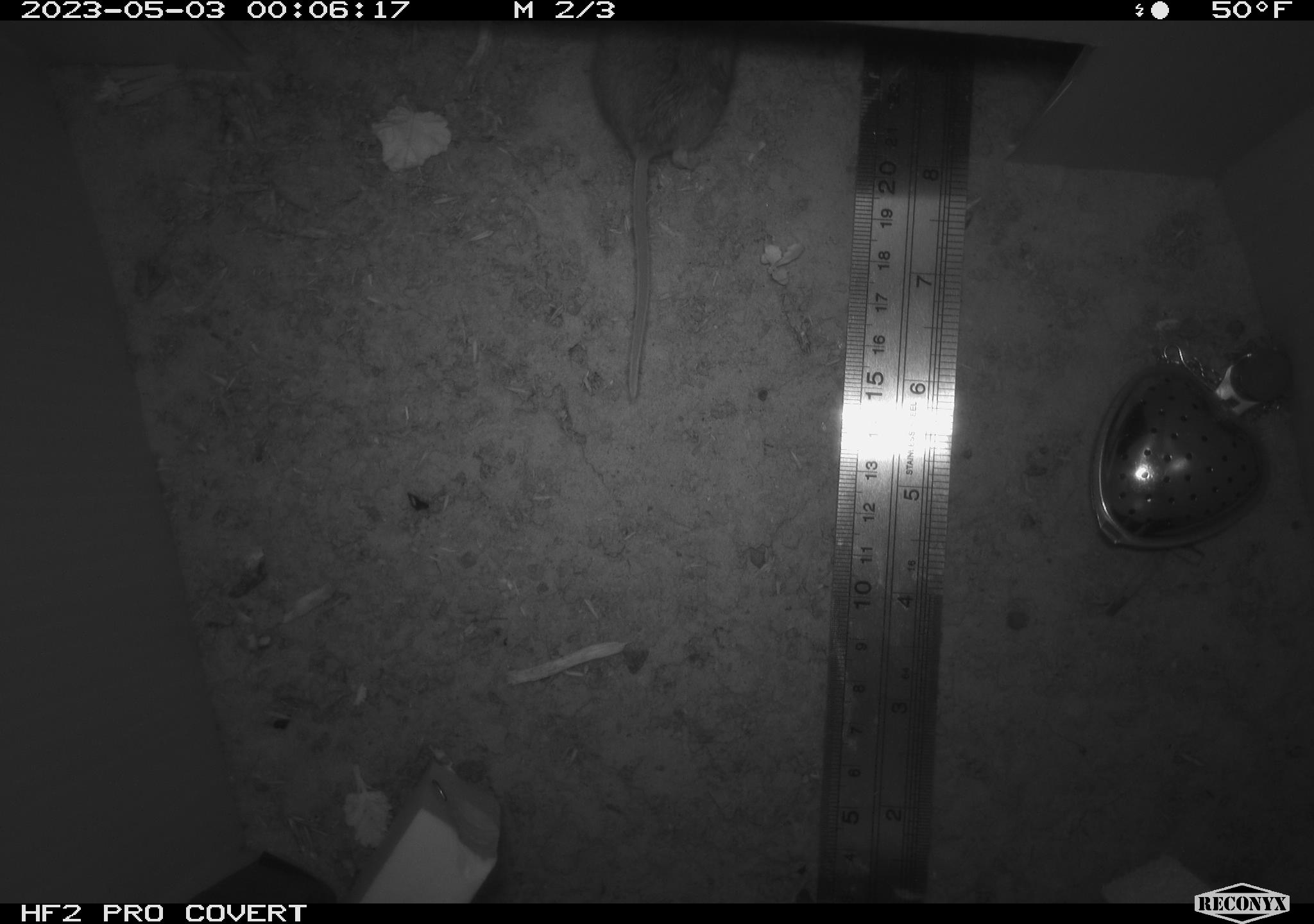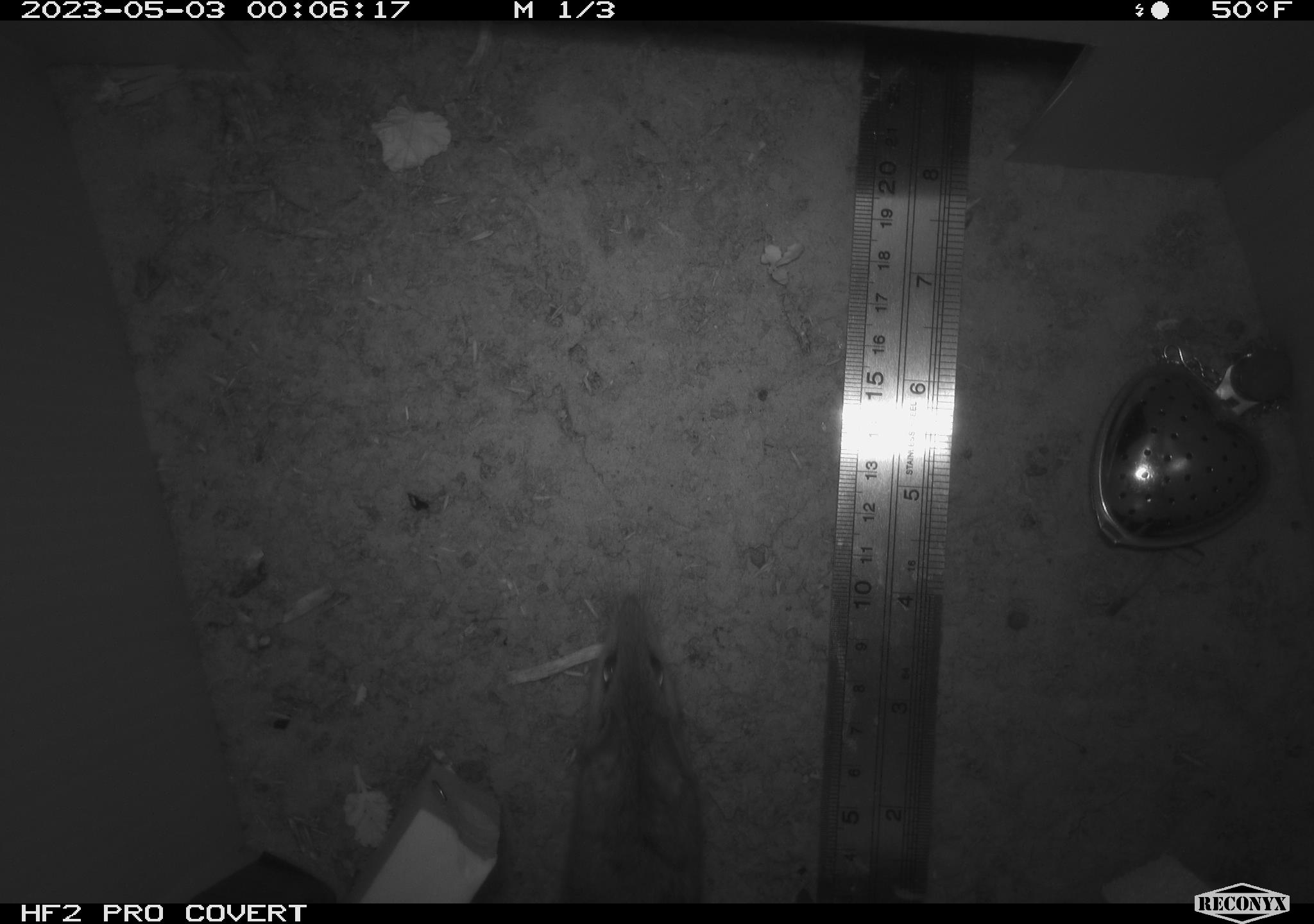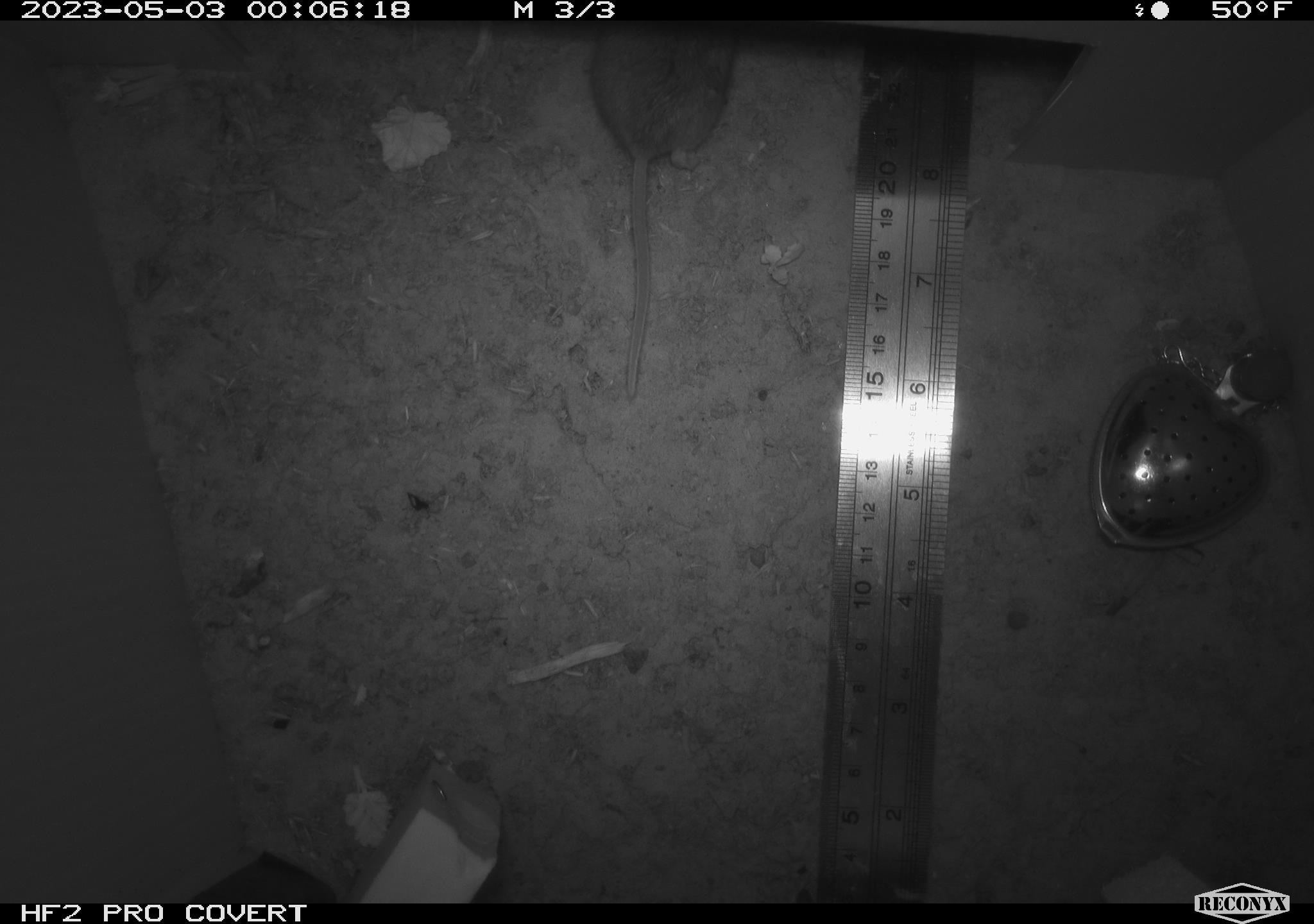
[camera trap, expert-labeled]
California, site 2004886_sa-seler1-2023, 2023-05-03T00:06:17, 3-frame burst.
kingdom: Animalia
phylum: Chordata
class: Mammalia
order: Rodentia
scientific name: Rodentia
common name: mouse species